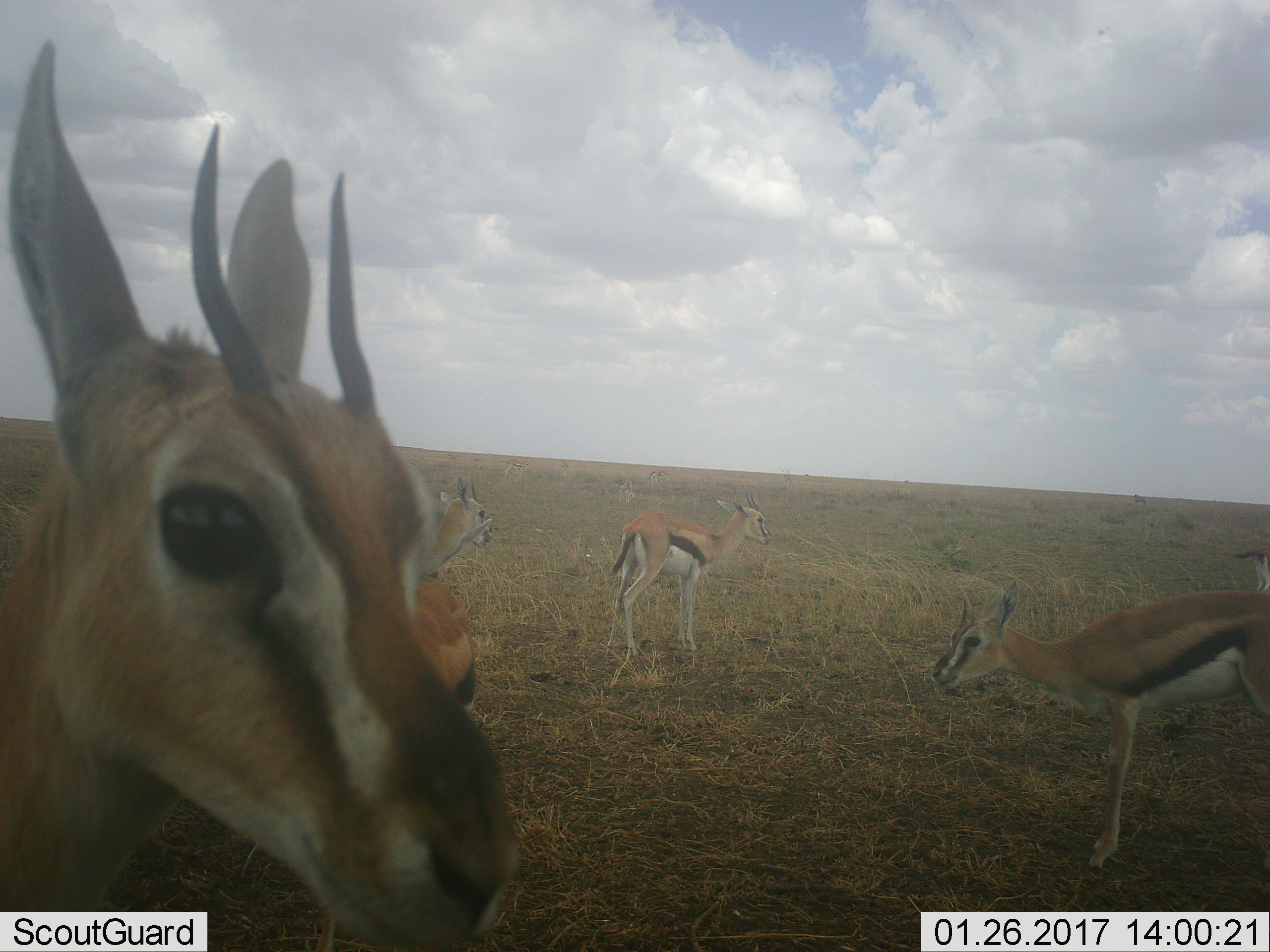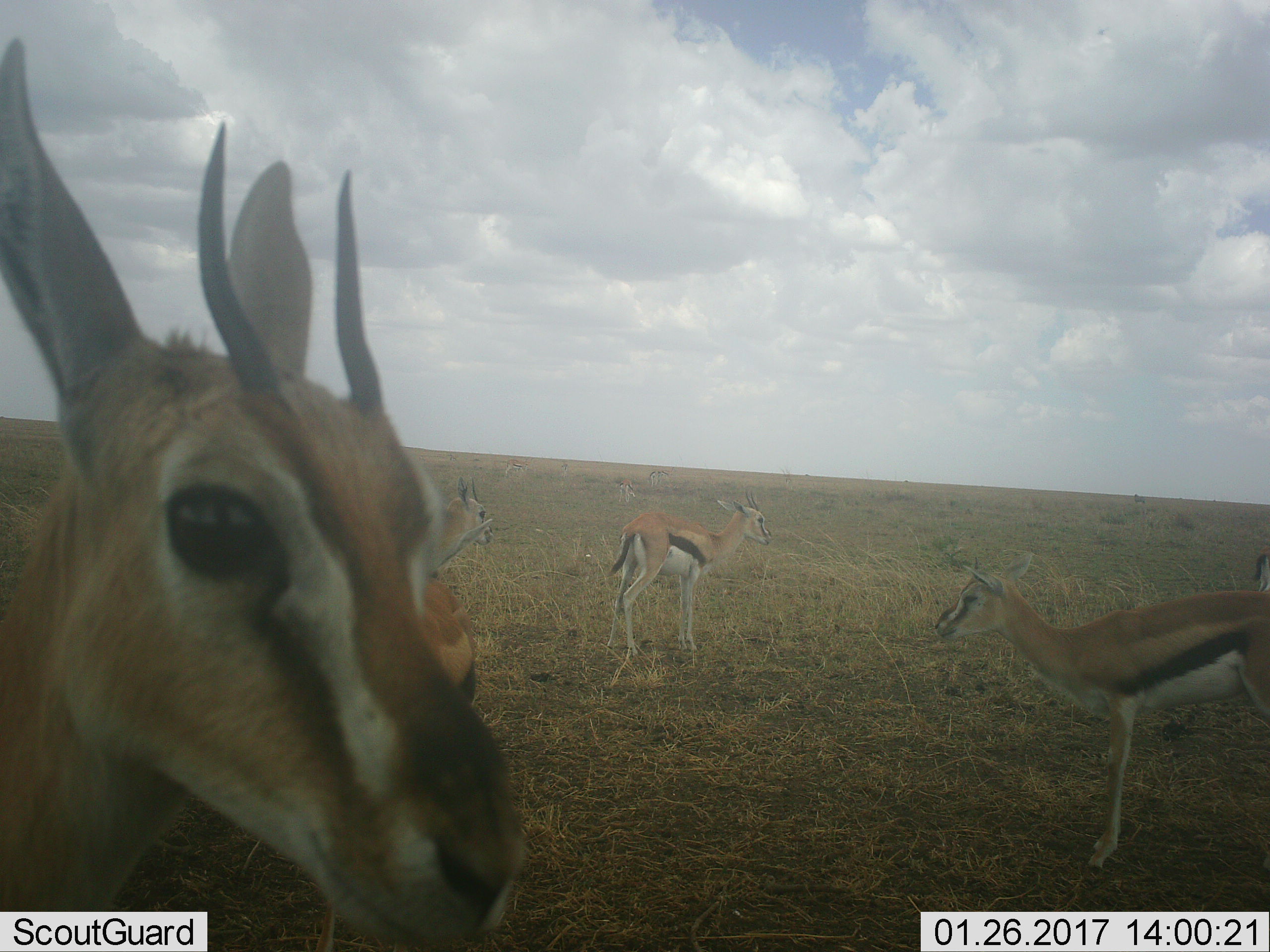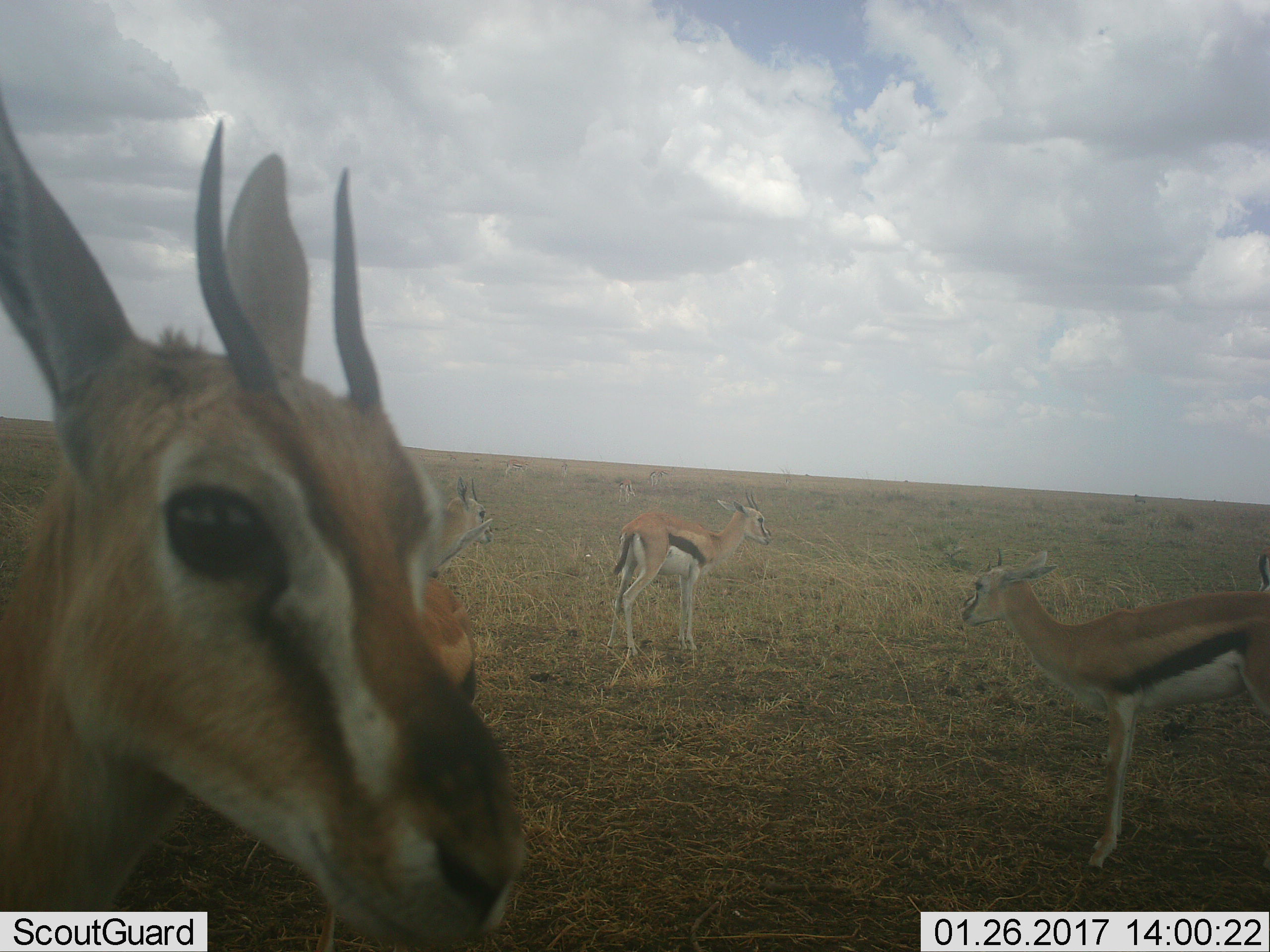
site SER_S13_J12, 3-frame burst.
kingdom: Animalia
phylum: Chordata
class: Mammalia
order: Artiodactyla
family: Bovidae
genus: Eudorcas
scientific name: Eudorcas thomsonii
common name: thomson's gazelle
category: gazellethomsons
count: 11-50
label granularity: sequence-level